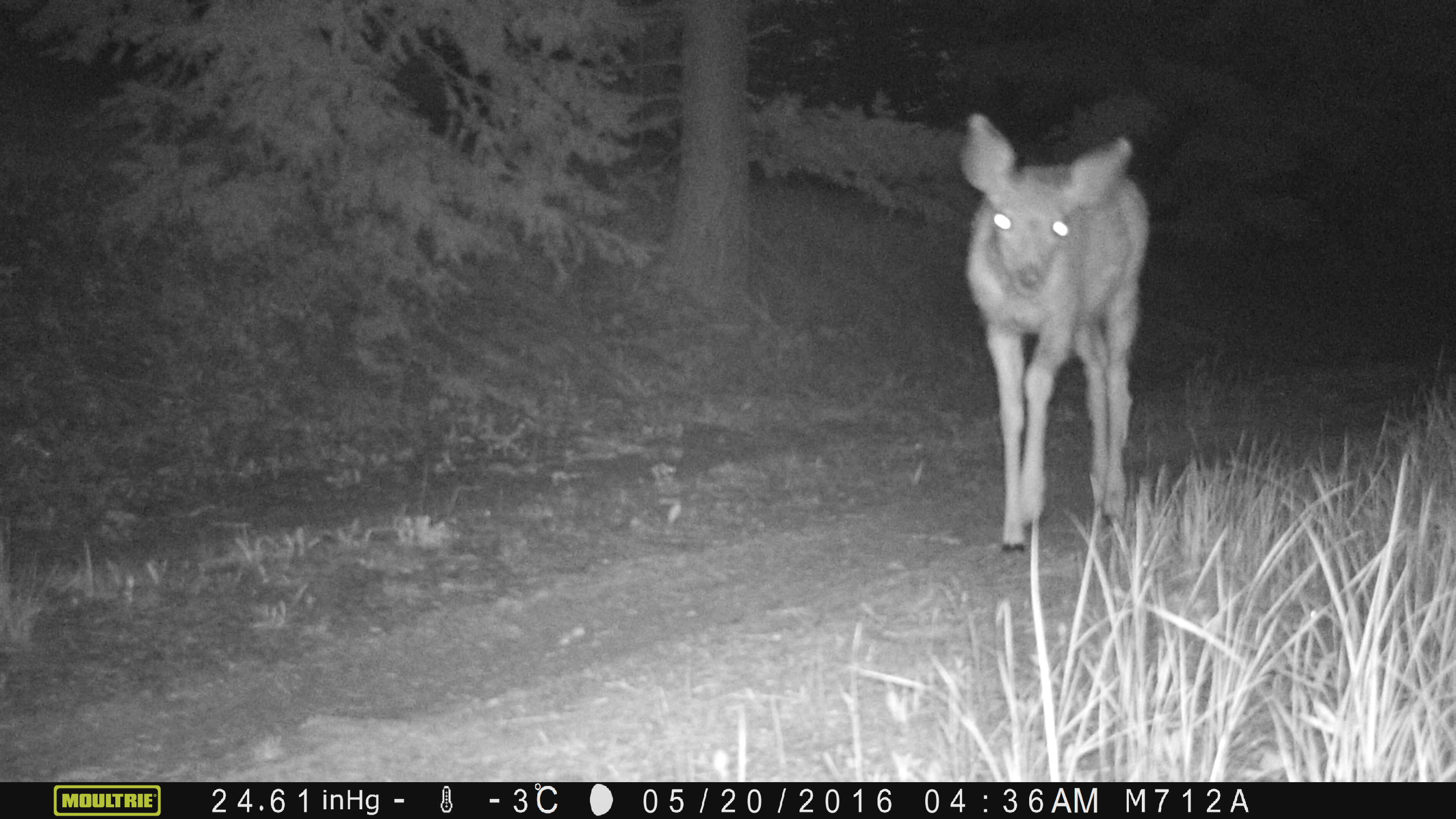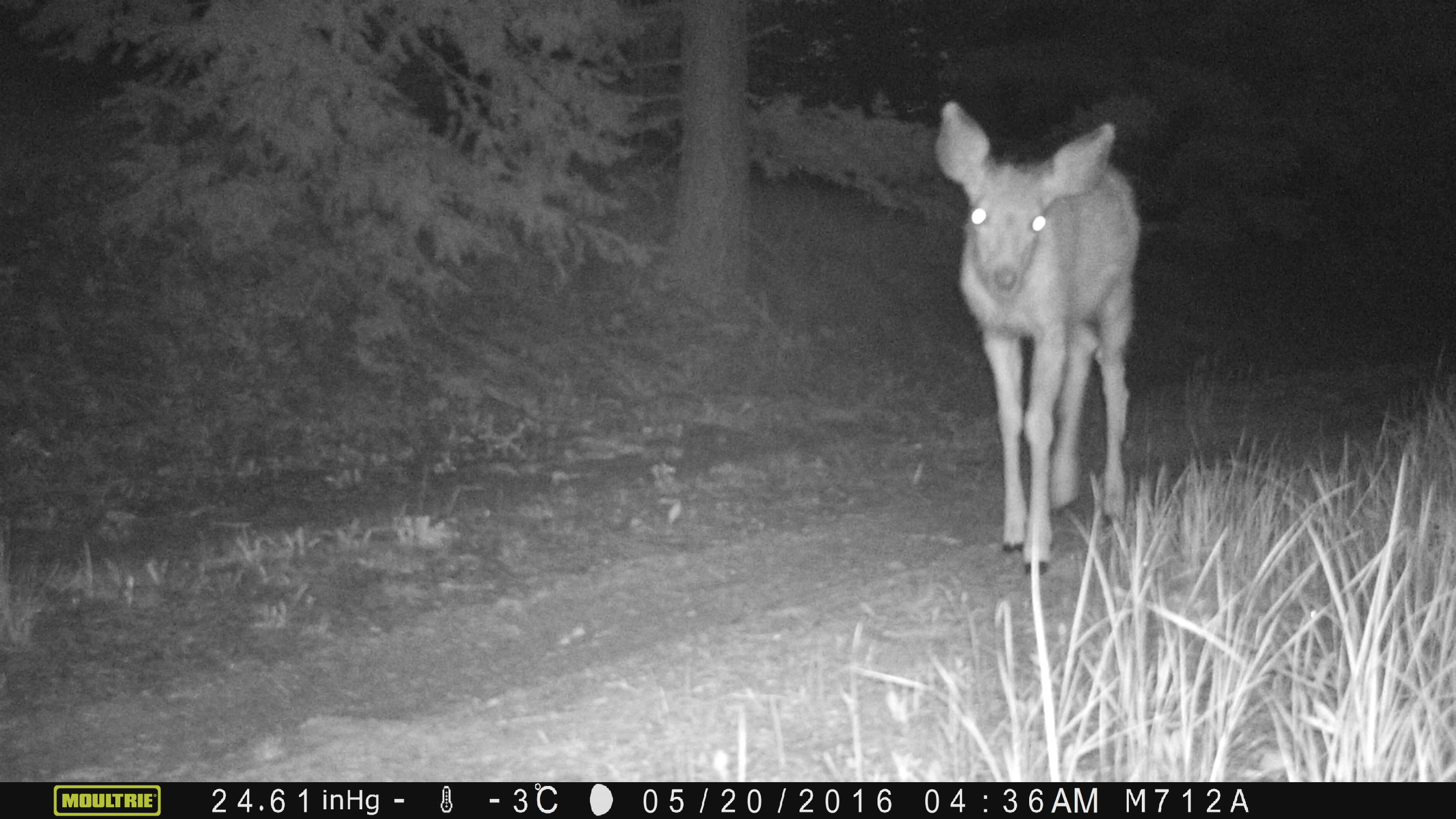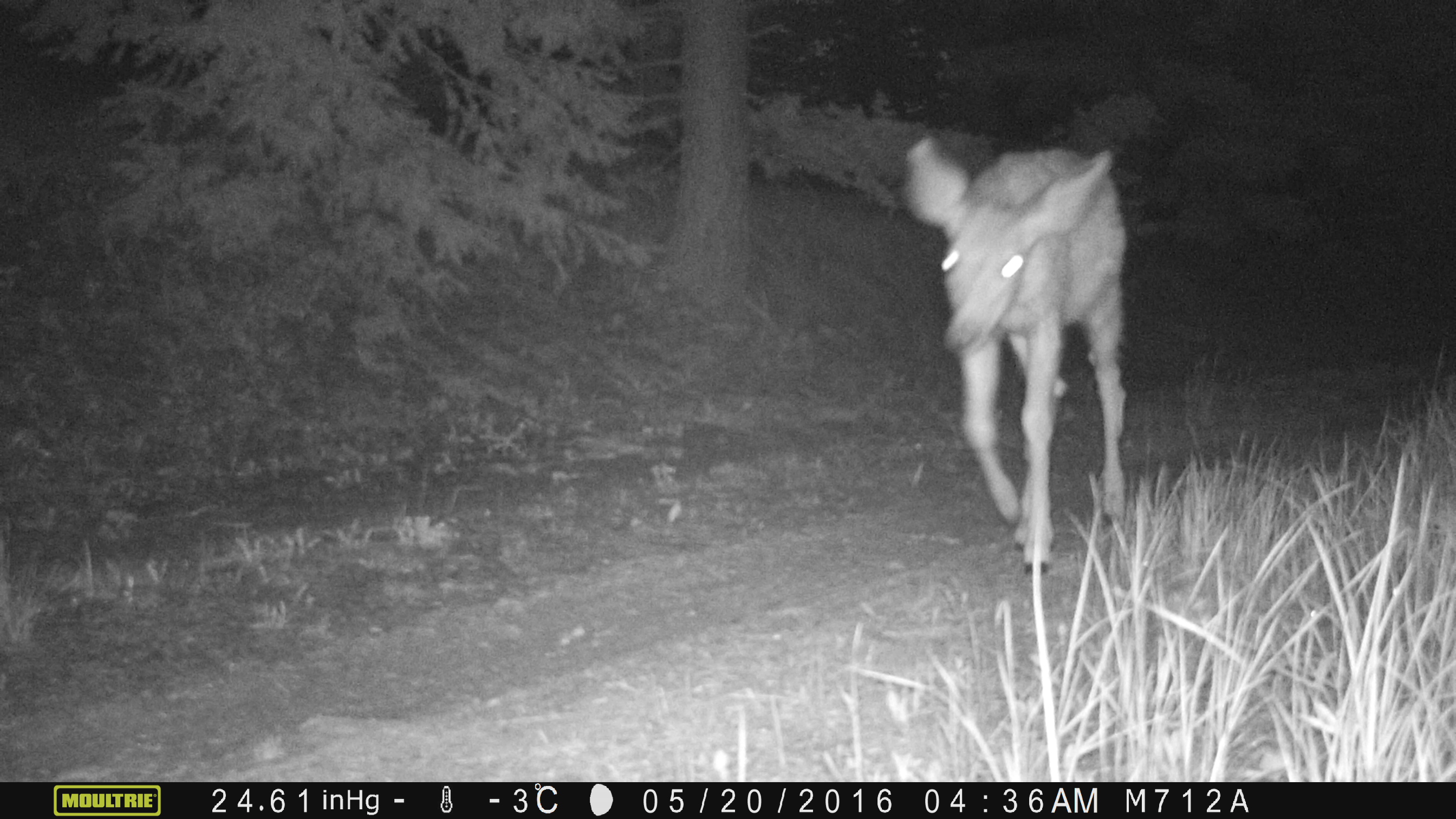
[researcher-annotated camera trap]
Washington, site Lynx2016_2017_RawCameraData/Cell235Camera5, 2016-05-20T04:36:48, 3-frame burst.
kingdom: Animalia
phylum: Chordata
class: Mammalia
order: Artiodactyla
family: Cervidae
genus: Odocoileus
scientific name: Odocoileus hemionus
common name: mule deer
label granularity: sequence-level